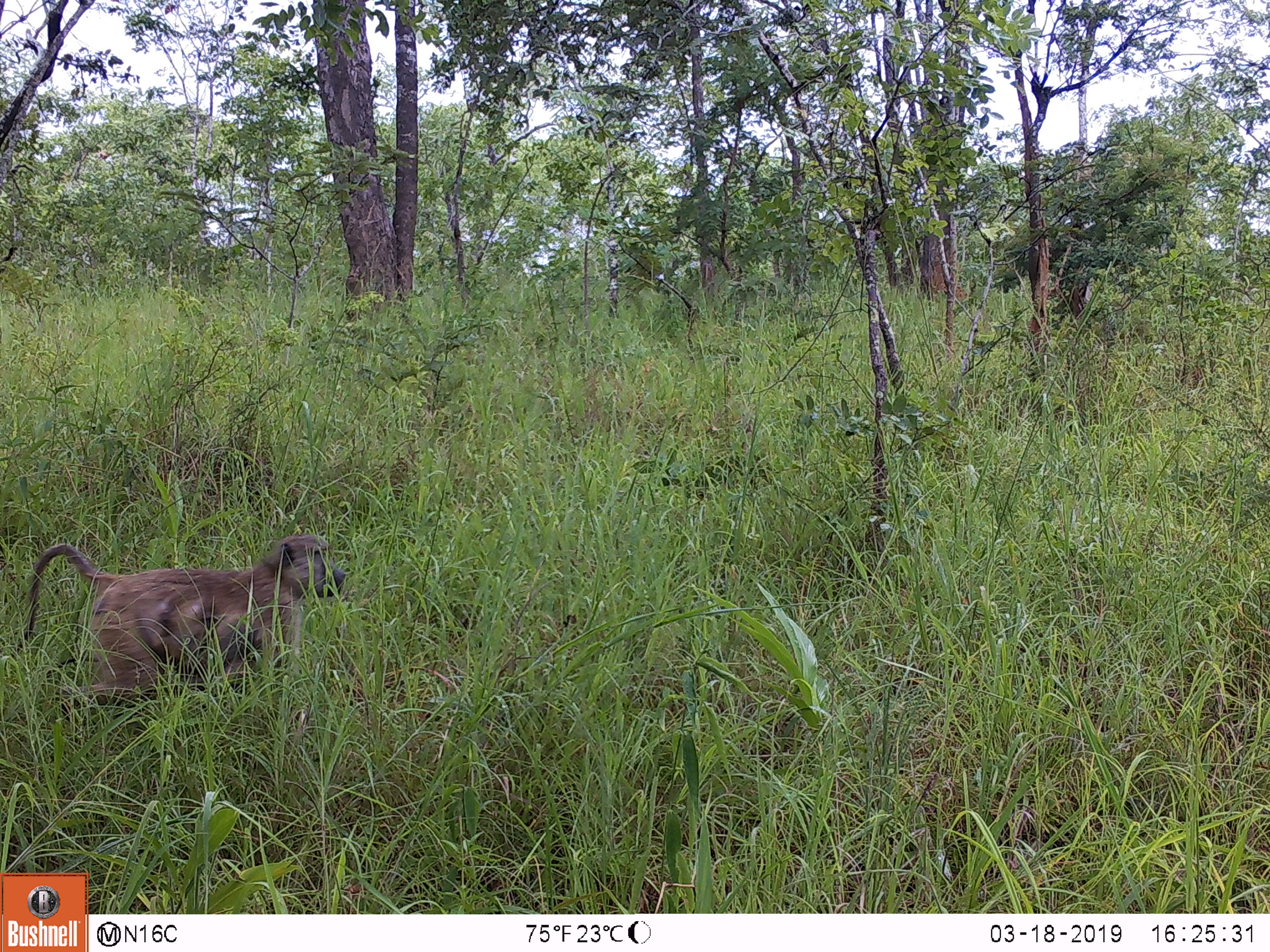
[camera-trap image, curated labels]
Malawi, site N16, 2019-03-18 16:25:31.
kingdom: Animalia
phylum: Chordata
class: Mammalia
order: Primates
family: Cercopithecidae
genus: Papio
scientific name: Papio cynocephalus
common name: yellow baboon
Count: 1.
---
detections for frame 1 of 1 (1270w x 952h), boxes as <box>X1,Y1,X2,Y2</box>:
yellow baboon: <box>24,532,349,717</box>